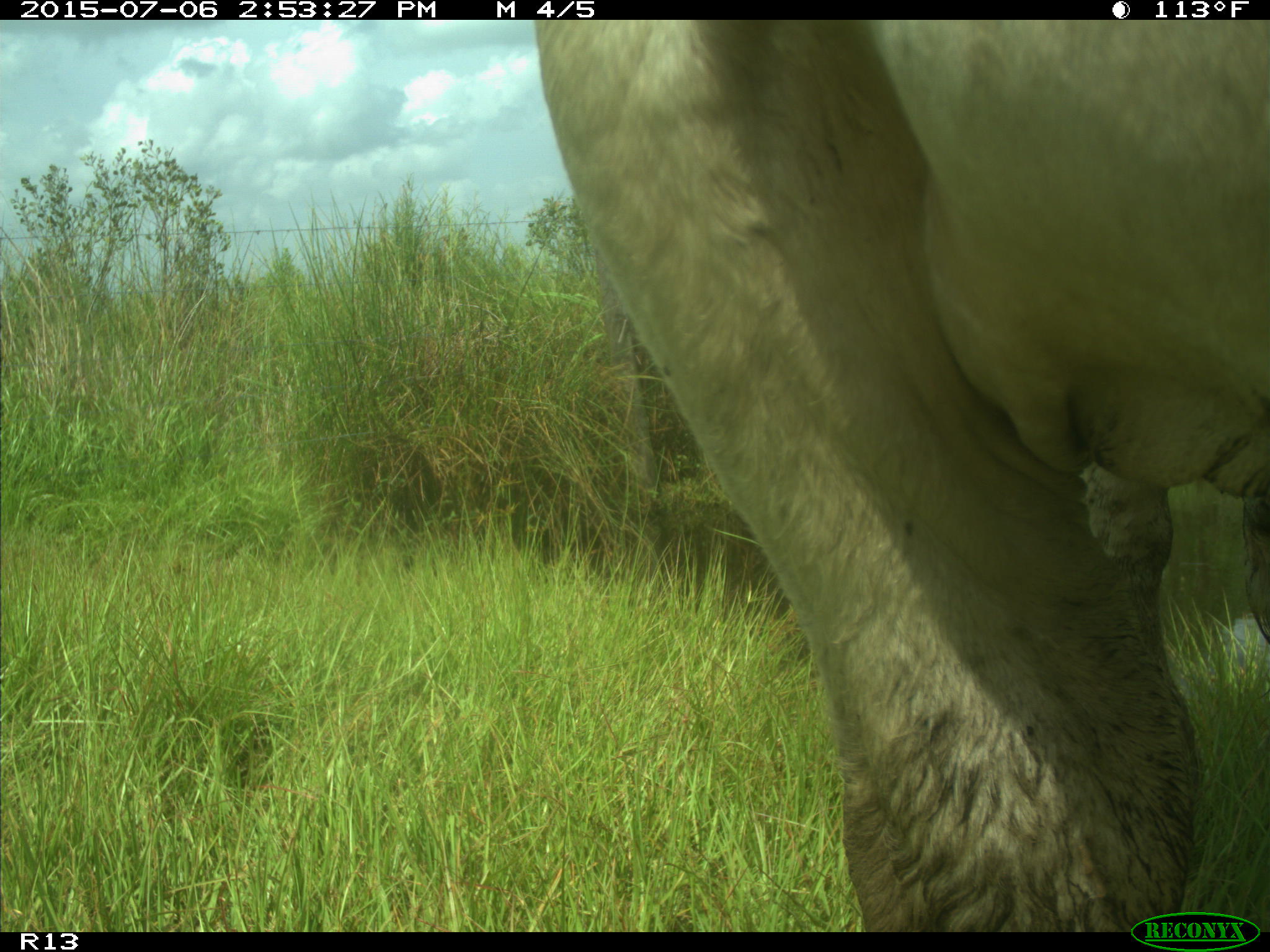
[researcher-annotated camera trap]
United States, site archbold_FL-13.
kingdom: Animalia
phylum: Chordata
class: Mammalia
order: Artiodactyla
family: Bovidae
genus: Bos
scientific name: Bos taurus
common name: domestic cow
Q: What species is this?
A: Bos taurus (domestic cow).